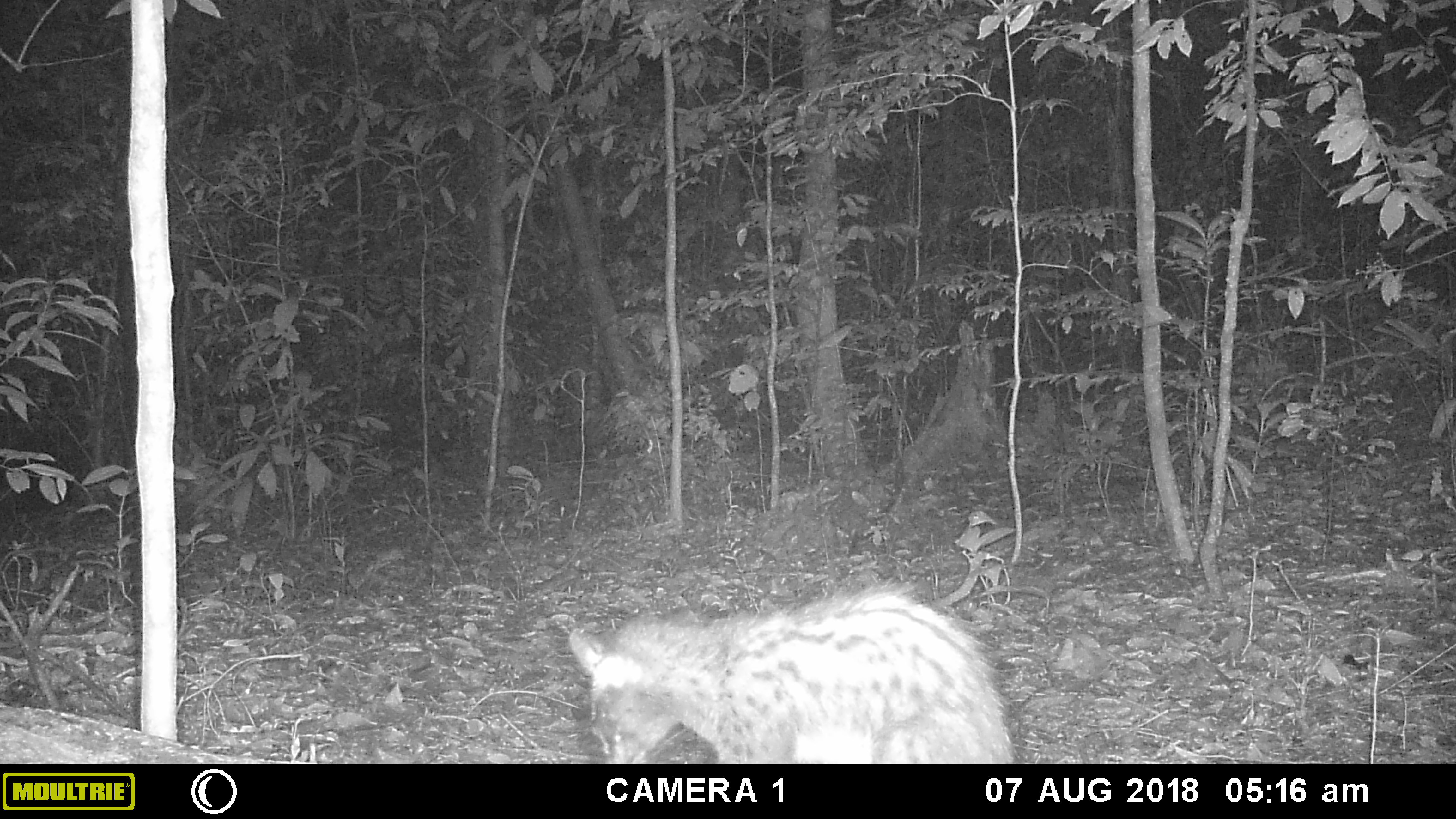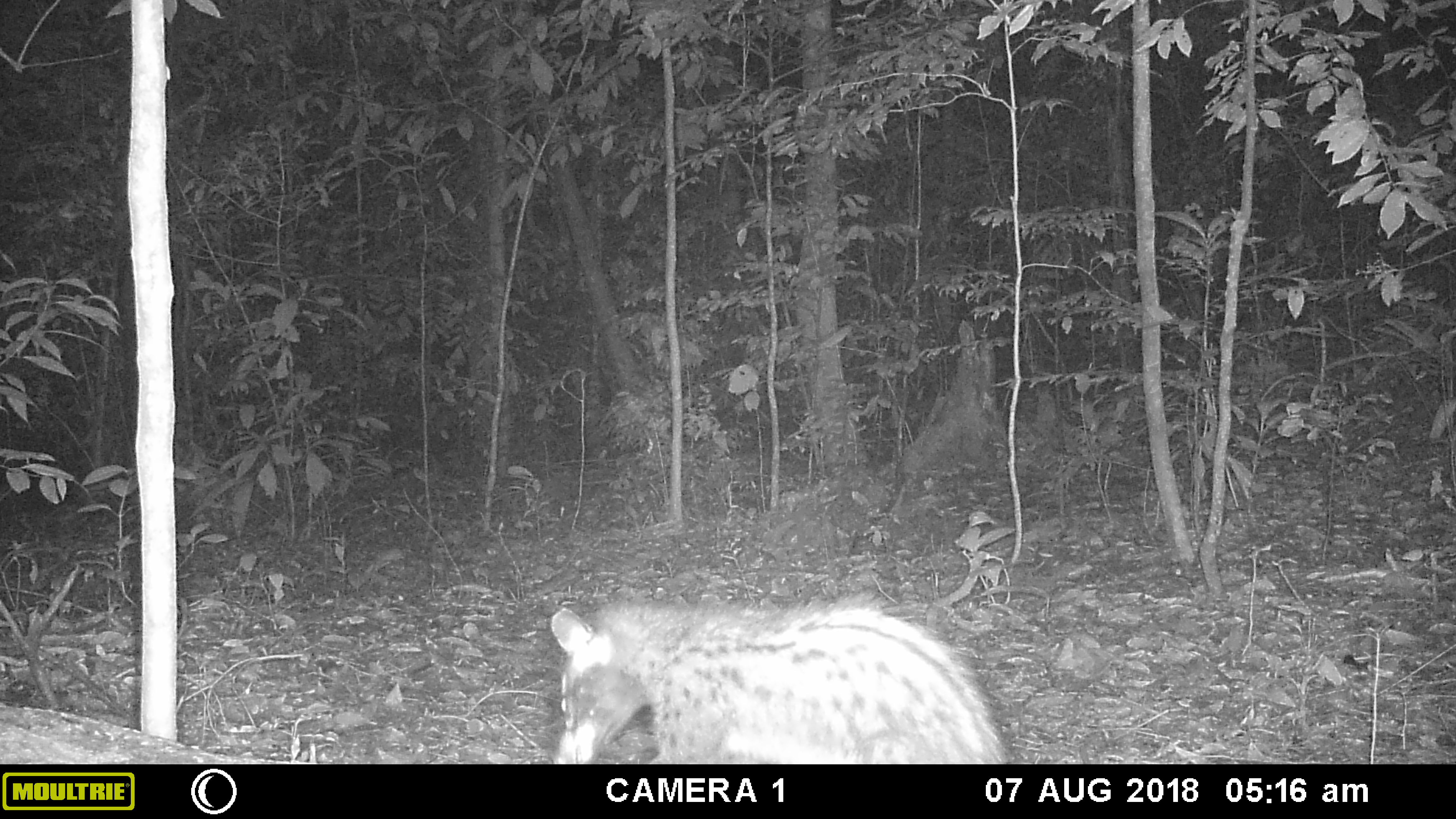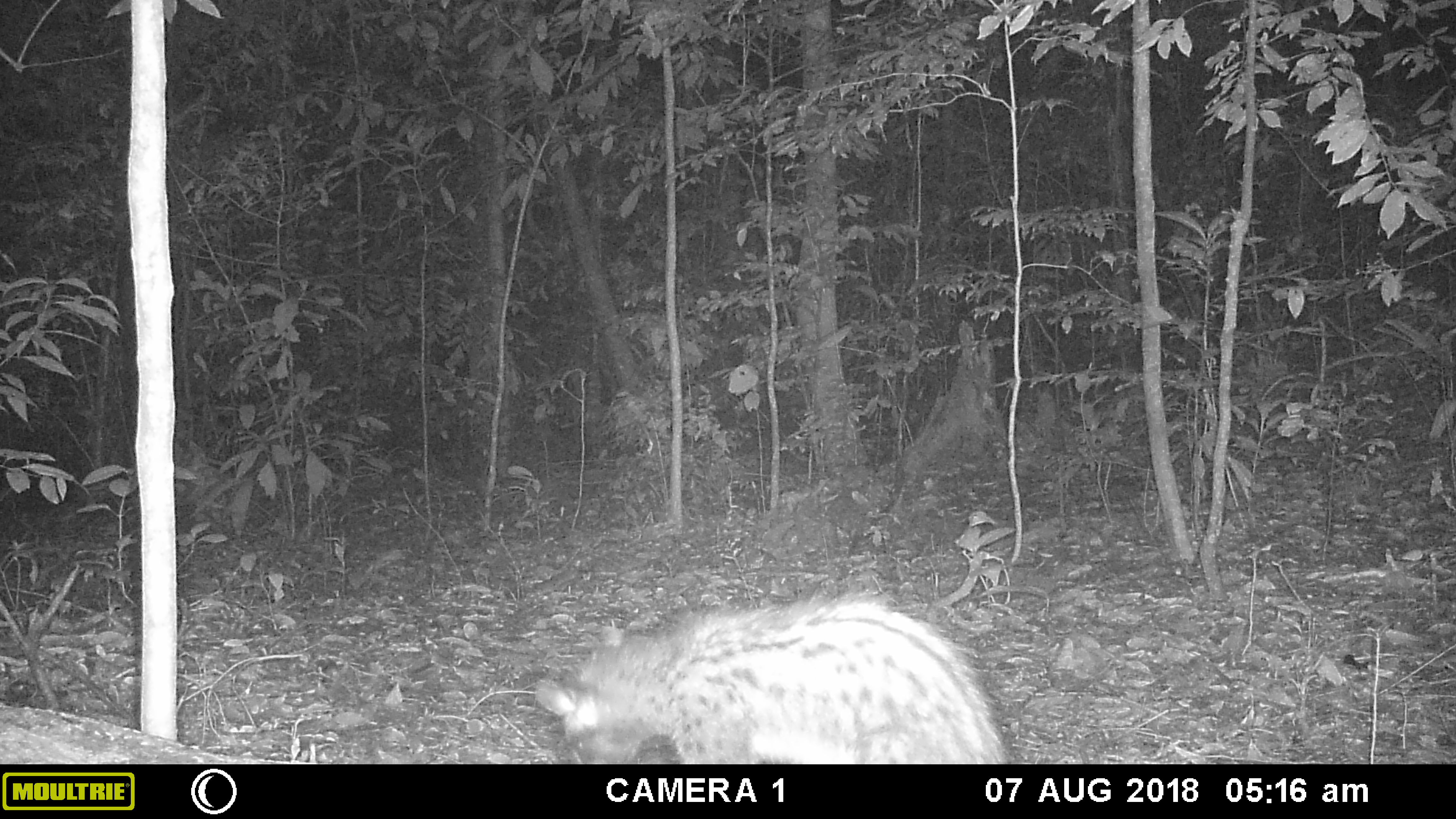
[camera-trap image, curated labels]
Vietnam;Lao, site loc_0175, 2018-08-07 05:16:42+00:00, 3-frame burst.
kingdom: Animalia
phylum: Chordata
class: Mammalia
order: Carnivora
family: Viverridae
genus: Paradoxurus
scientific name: Paradoxurus hermaphroditus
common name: common palm civet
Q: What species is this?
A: Common palm civet (Paradoxurus hermaphroditus).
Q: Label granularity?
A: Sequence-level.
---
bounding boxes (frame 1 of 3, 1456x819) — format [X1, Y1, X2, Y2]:
common palm civet: [565, 576, 1014, 764]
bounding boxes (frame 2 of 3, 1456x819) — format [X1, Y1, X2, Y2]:
common palm civet: [546, 583, 1010, 764]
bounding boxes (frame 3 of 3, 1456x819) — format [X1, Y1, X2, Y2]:
common palm civet: [529, 580, 1009, 764]